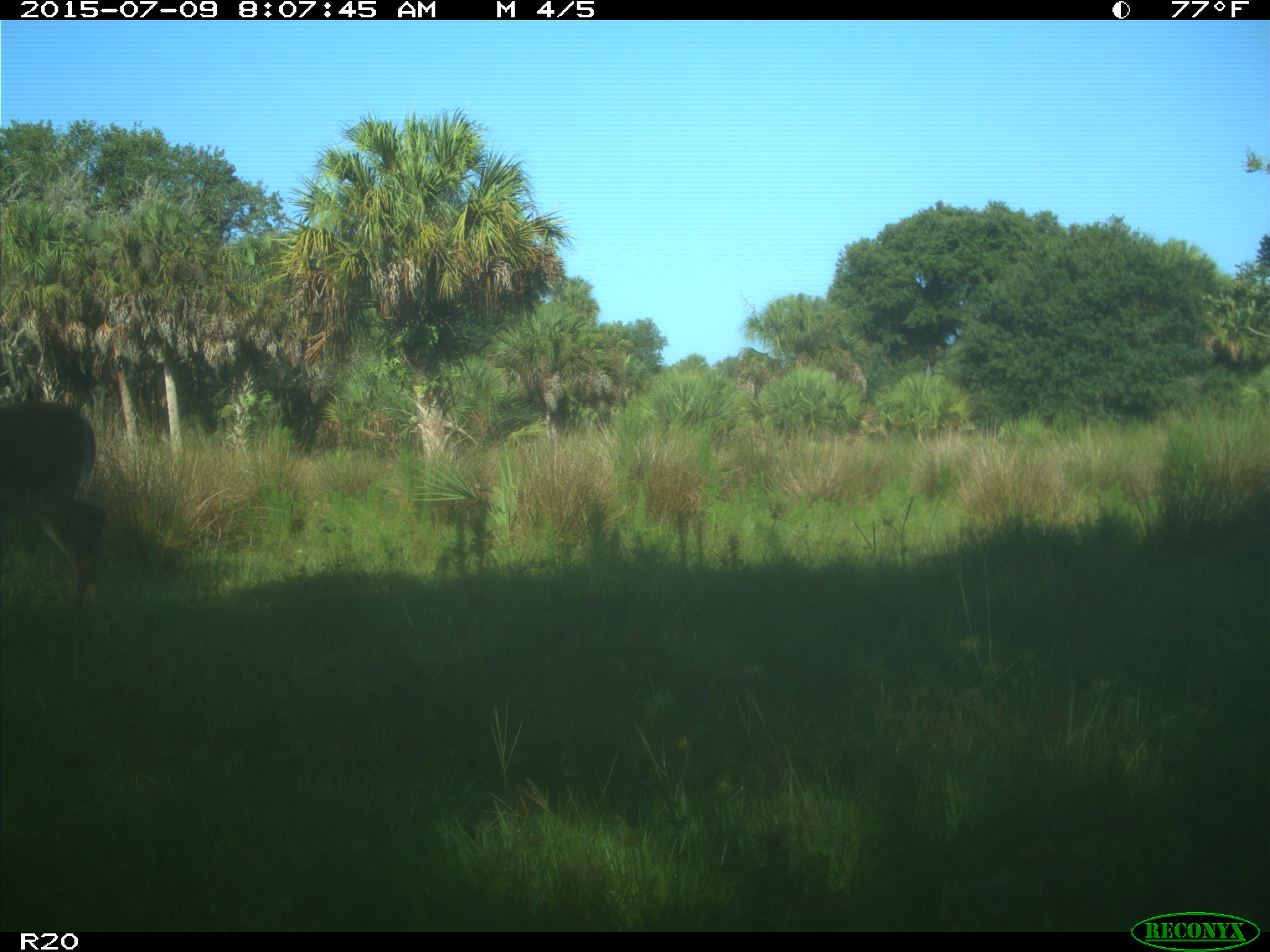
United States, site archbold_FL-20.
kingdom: Animalia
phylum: Chordata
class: Mammalia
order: Artiodactyla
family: Cervidae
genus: Odocoileus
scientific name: Odocoileus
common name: deer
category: unidentified deer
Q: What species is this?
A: Unidentified deer (deer) (Odocoileus).